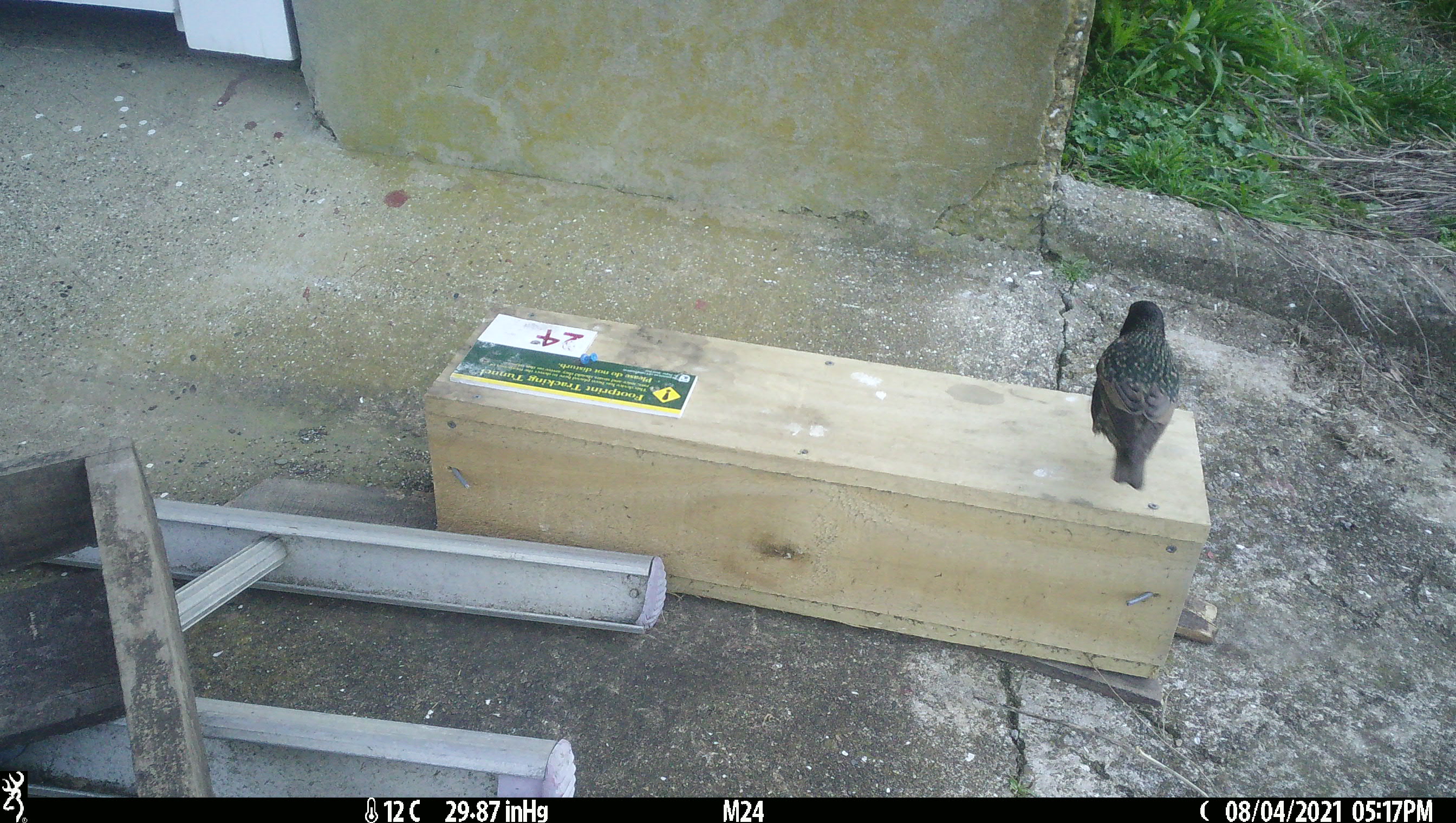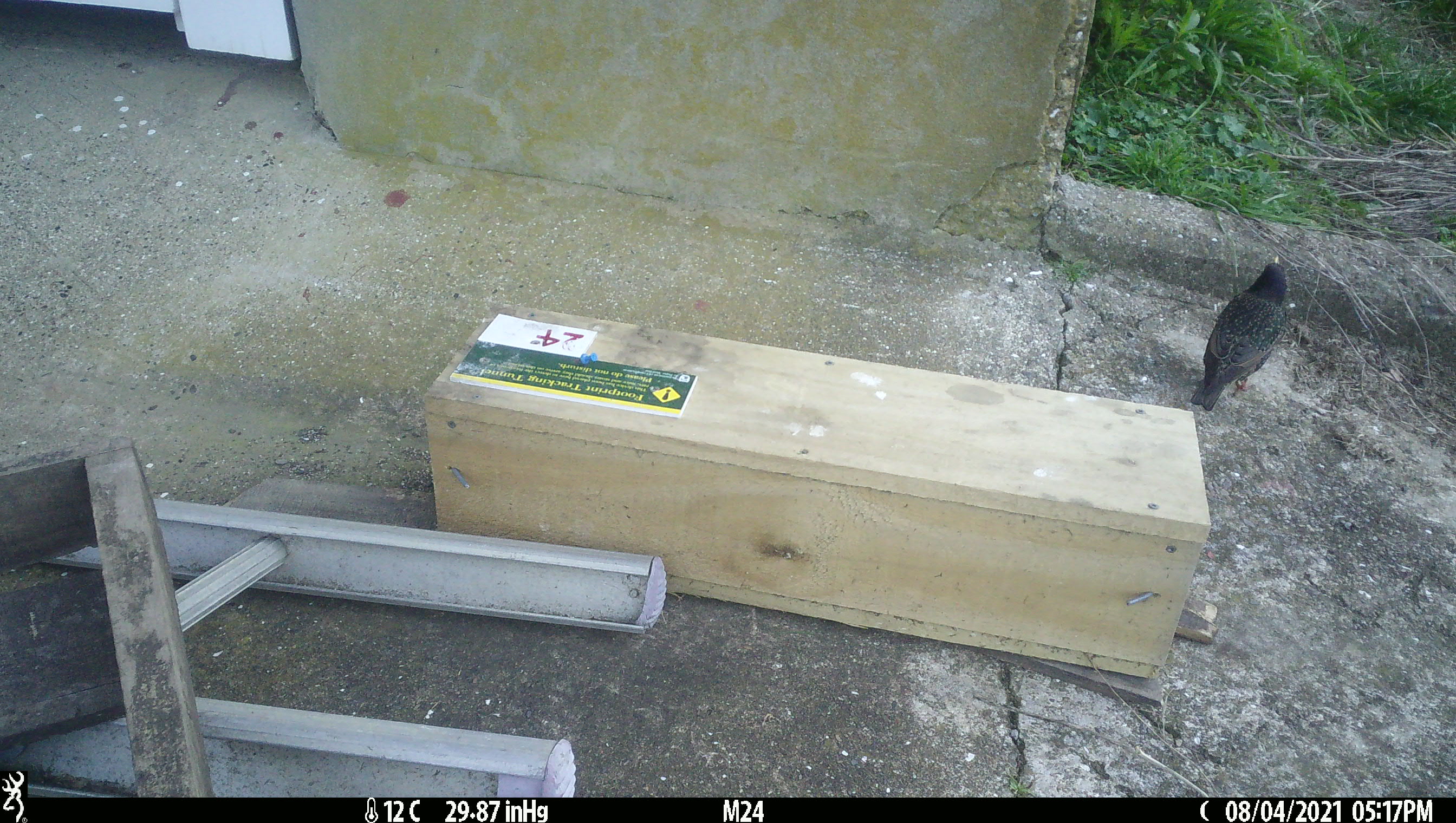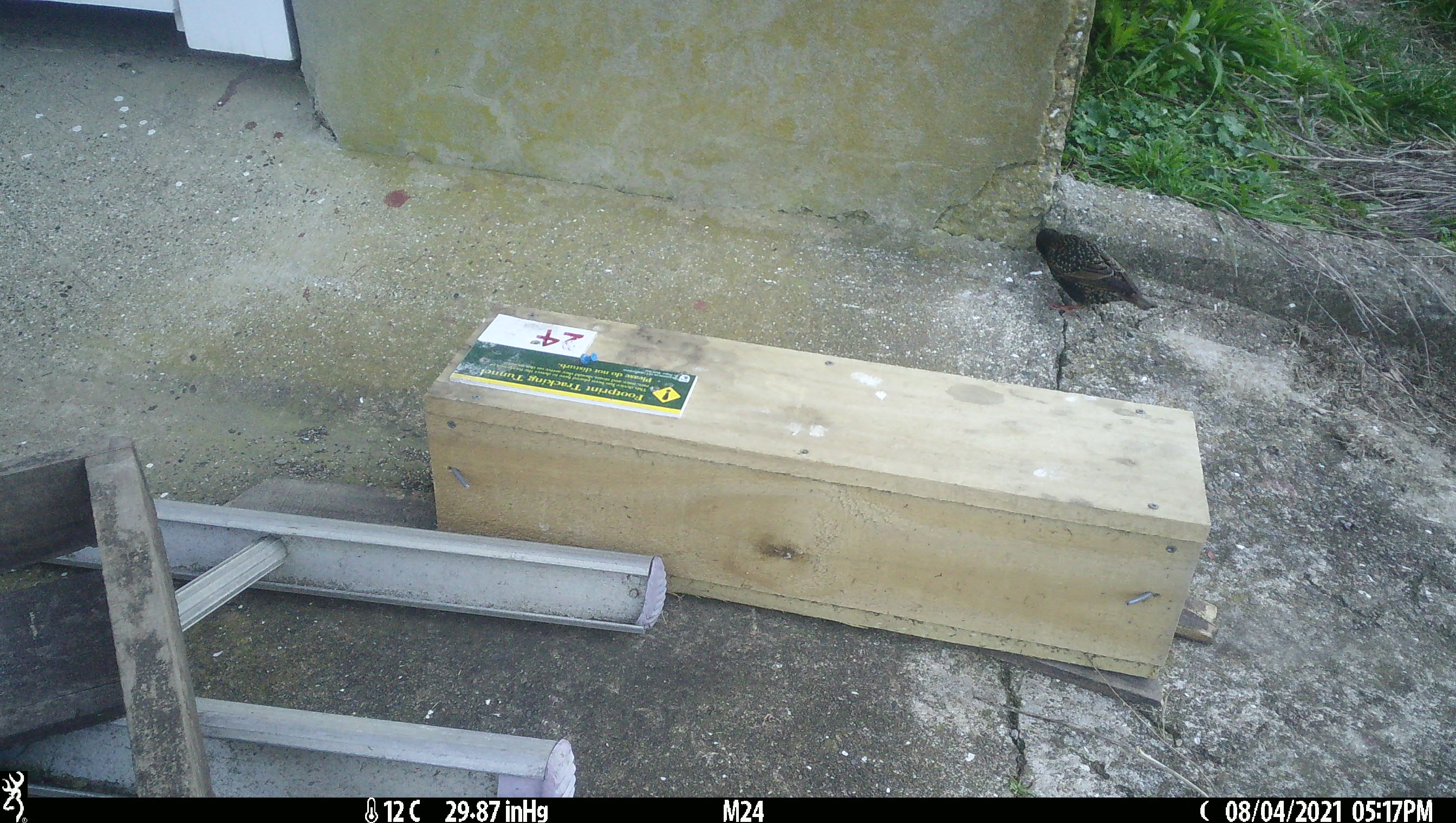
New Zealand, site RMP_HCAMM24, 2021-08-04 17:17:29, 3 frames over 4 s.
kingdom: Animalia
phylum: Chordata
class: Aves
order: Passeriformes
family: Sturnidae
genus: Sturnus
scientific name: Sturnus vulgaris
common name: european starling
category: starling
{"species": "starling (european starling) (Sturnus vulgaris)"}